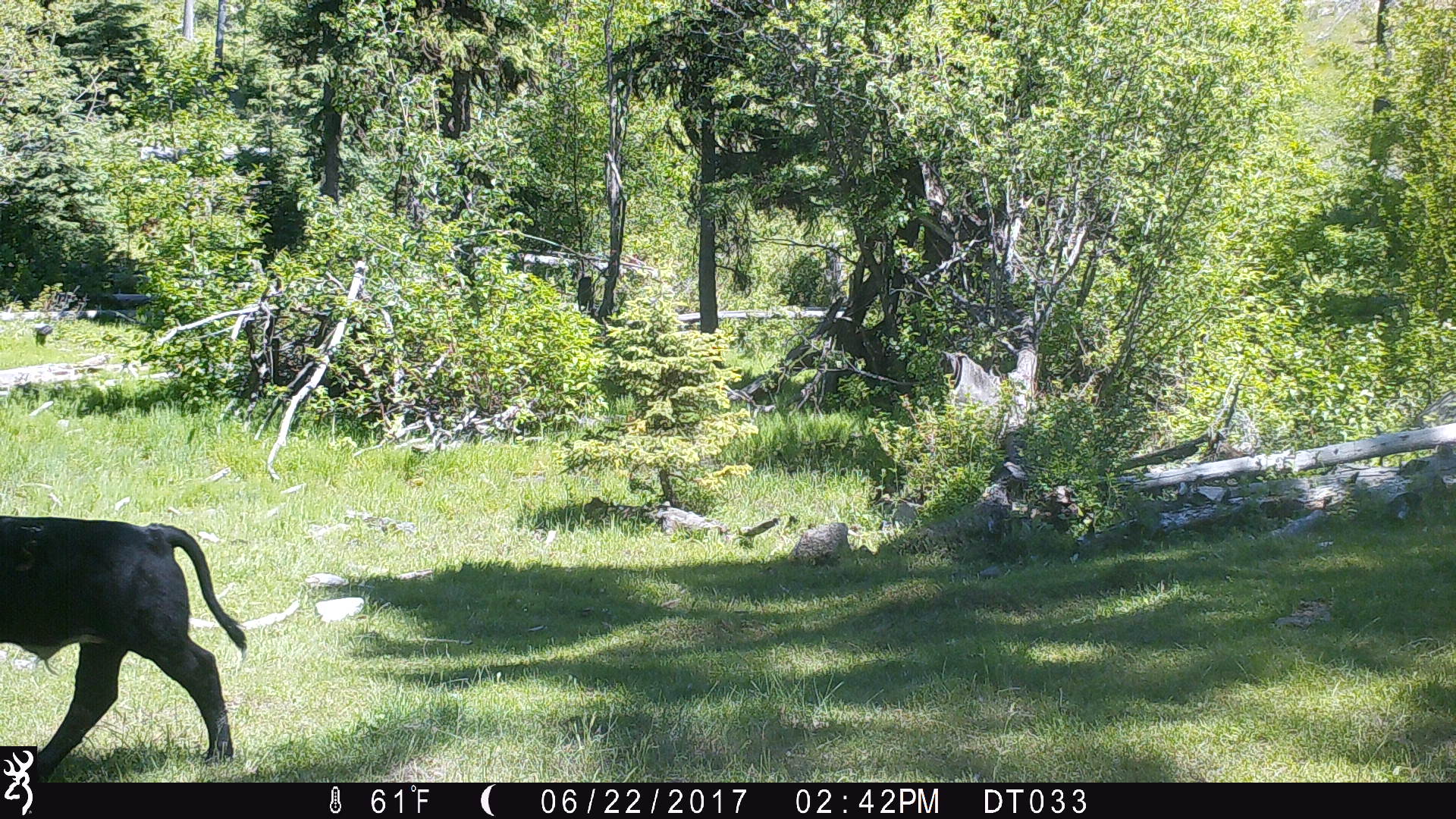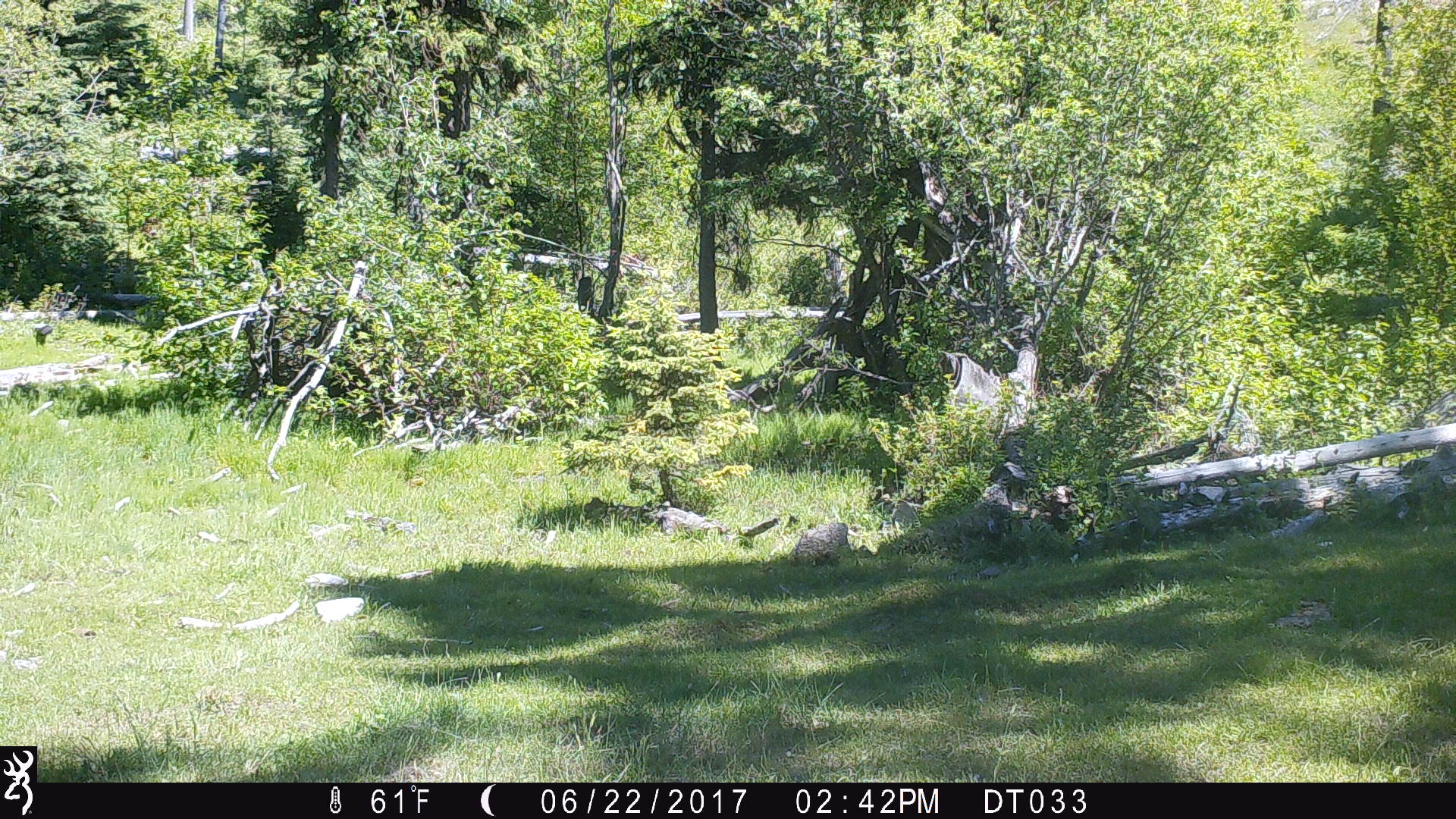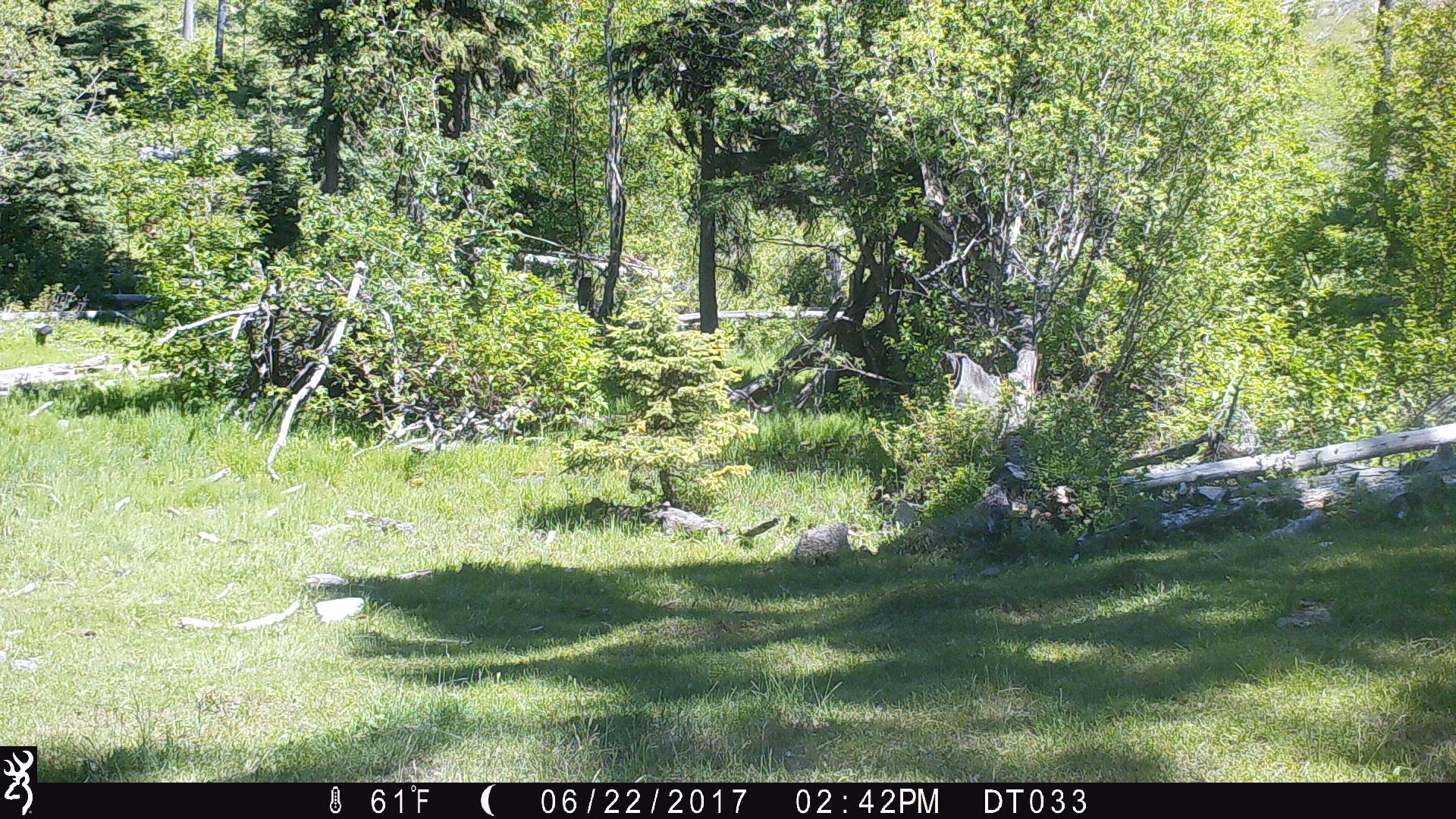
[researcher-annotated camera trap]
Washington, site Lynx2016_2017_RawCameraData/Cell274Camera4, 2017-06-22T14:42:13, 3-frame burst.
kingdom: Animalia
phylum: Chordata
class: Mammalia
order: Artiodactyla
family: Bovidae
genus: Bos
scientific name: Bos taurus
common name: domestic cattle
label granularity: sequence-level